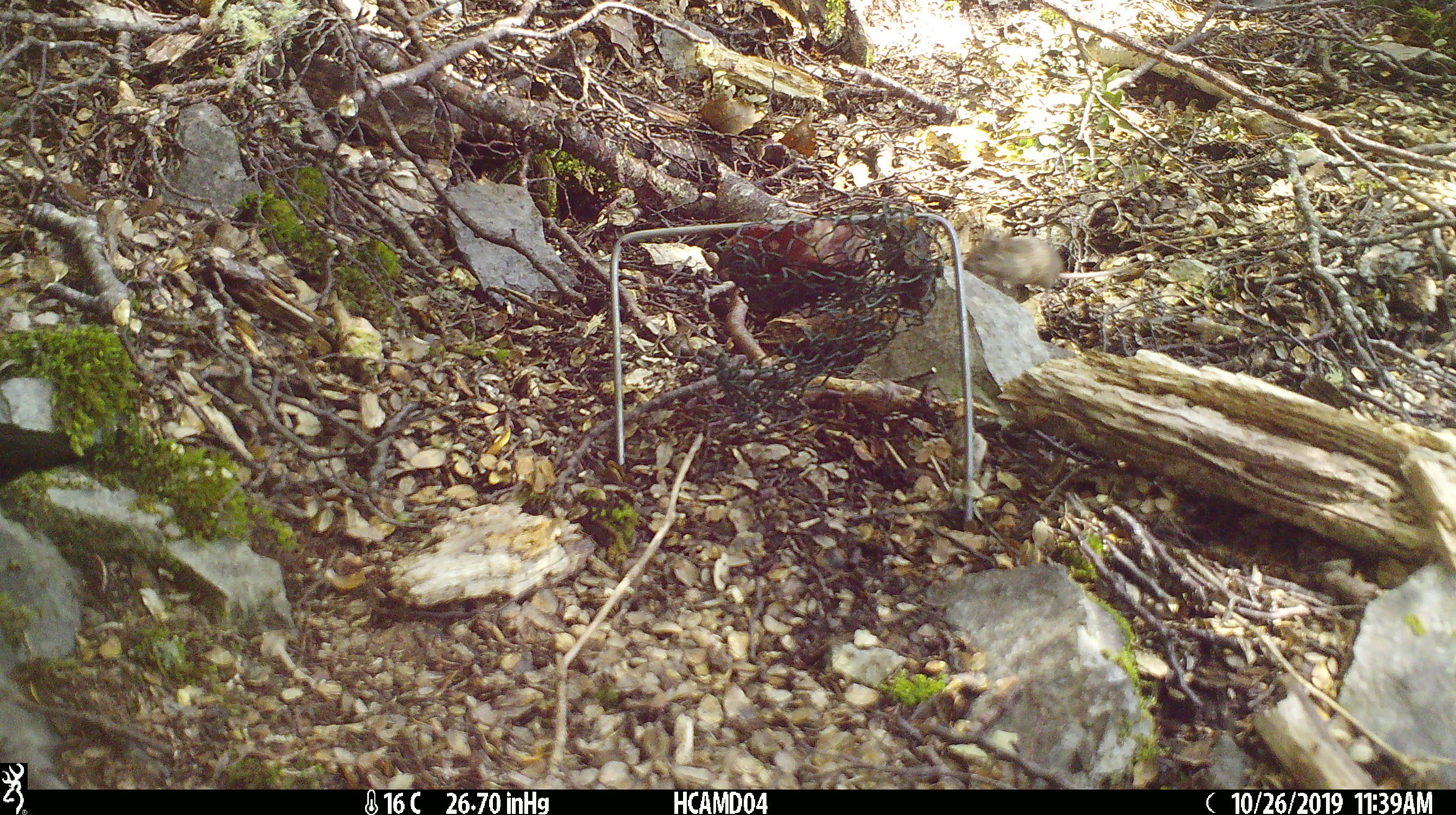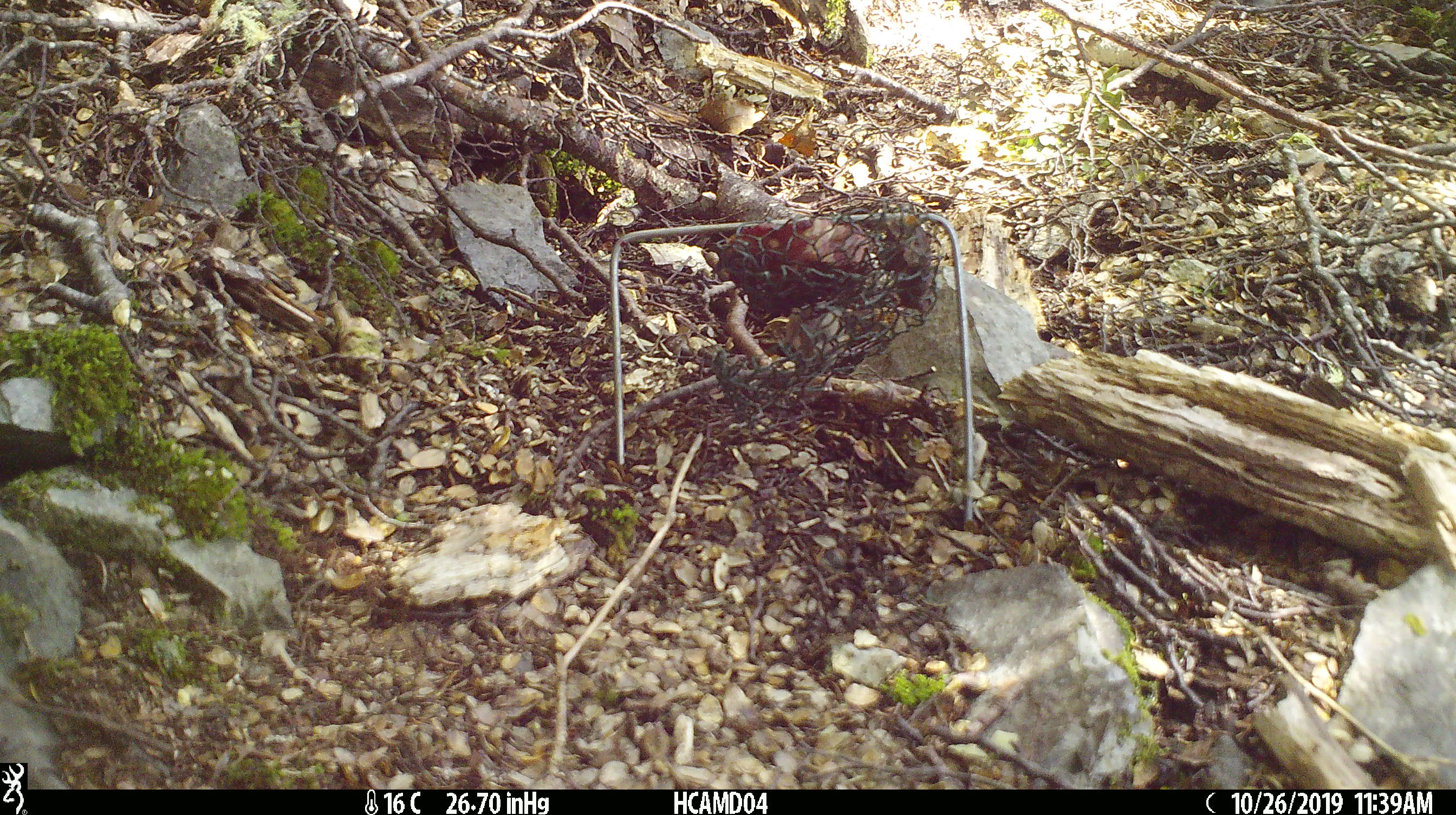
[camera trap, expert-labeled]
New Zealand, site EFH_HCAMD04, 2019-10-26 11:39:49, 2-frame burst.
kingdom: Animalia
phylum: Chordata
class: Mammalia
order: Rodentia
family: Muridae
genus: Mus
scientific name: Mus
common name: mouse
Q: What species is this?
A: Mouse (Mus).